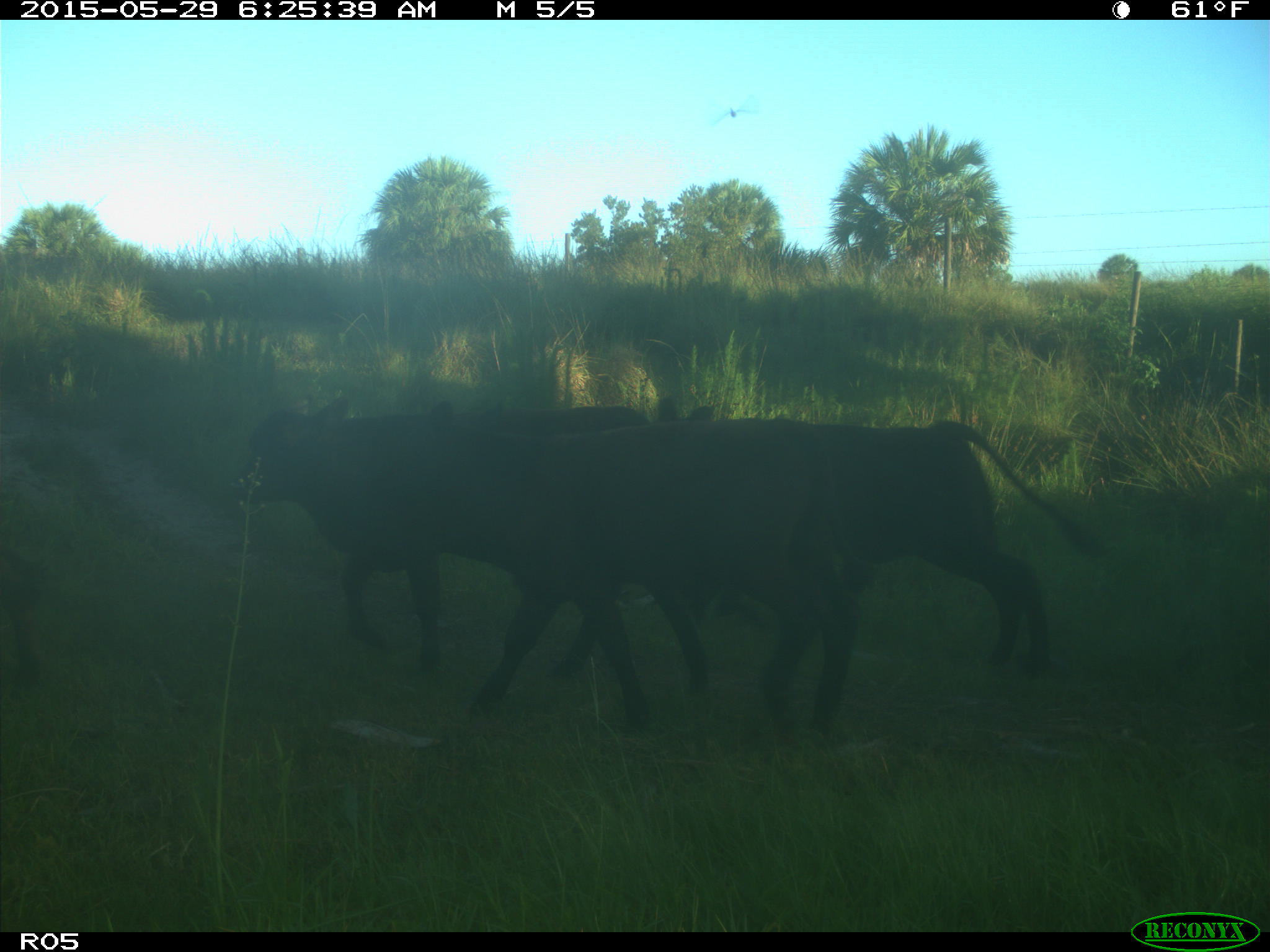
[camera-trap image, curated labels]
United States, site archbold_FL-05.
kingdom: Animalia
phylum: Chordata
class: Mammalia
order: Artiodactyla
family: Bovidae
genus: Bos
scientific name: Bos taurus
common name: domestic cow